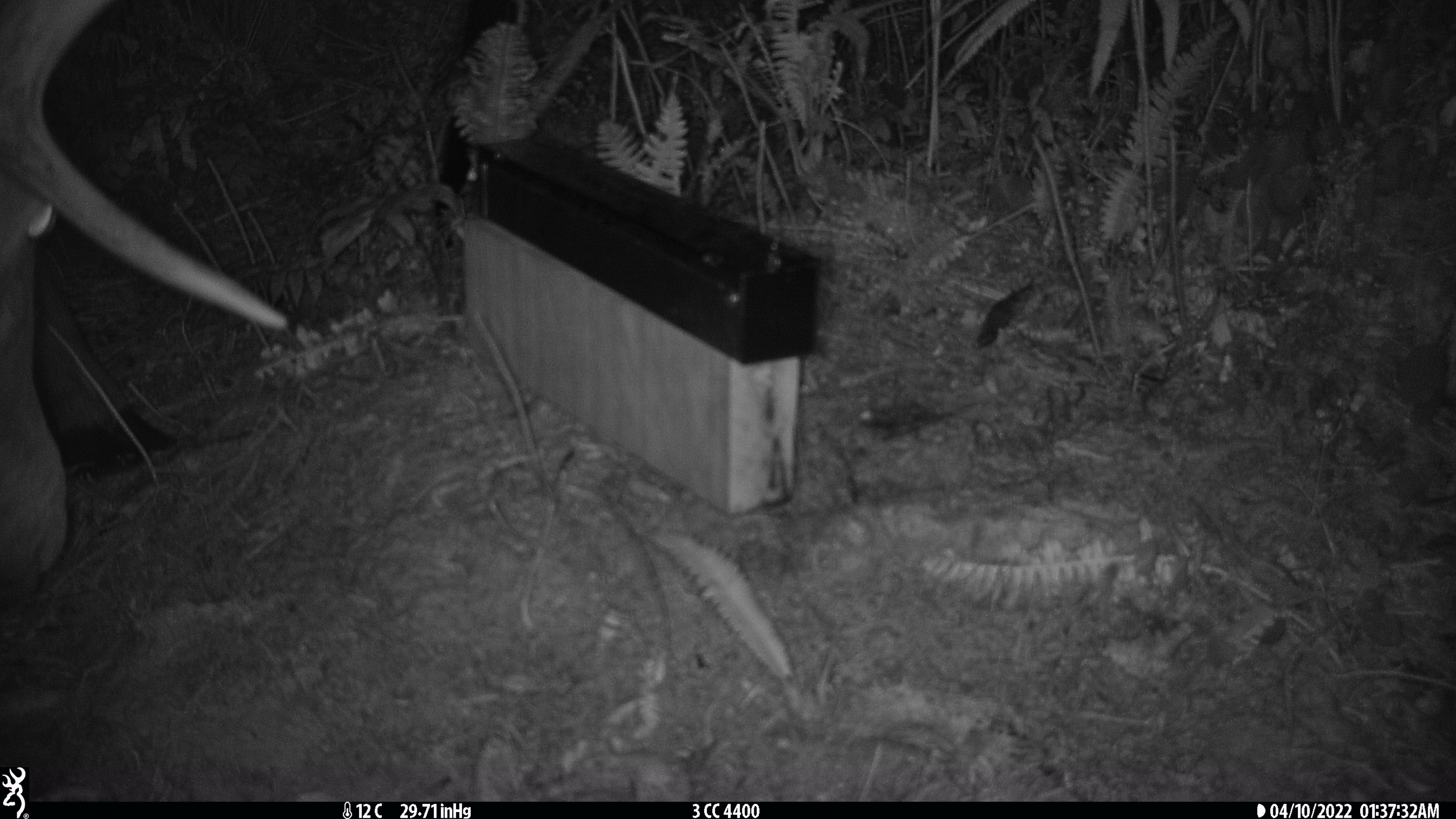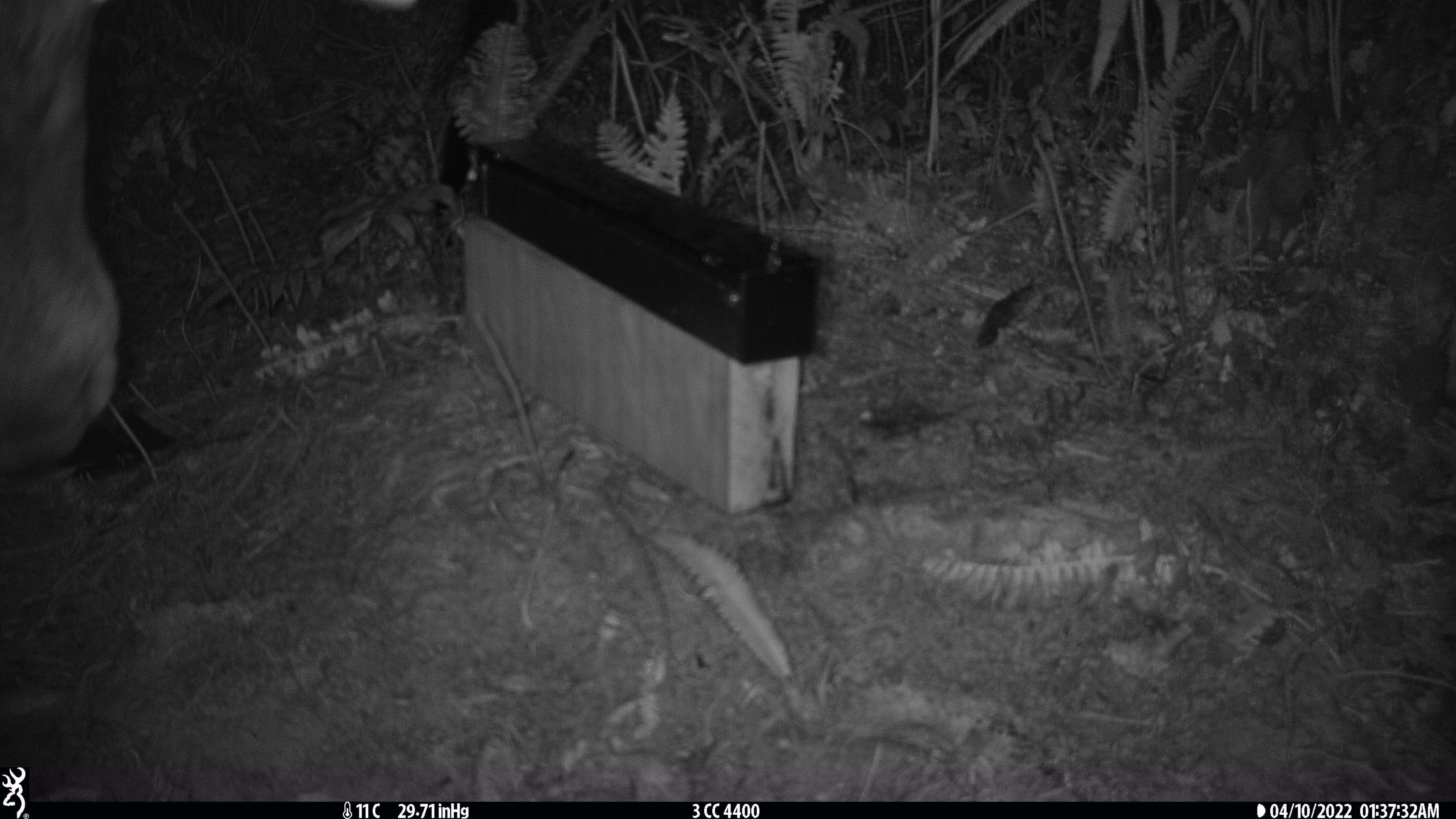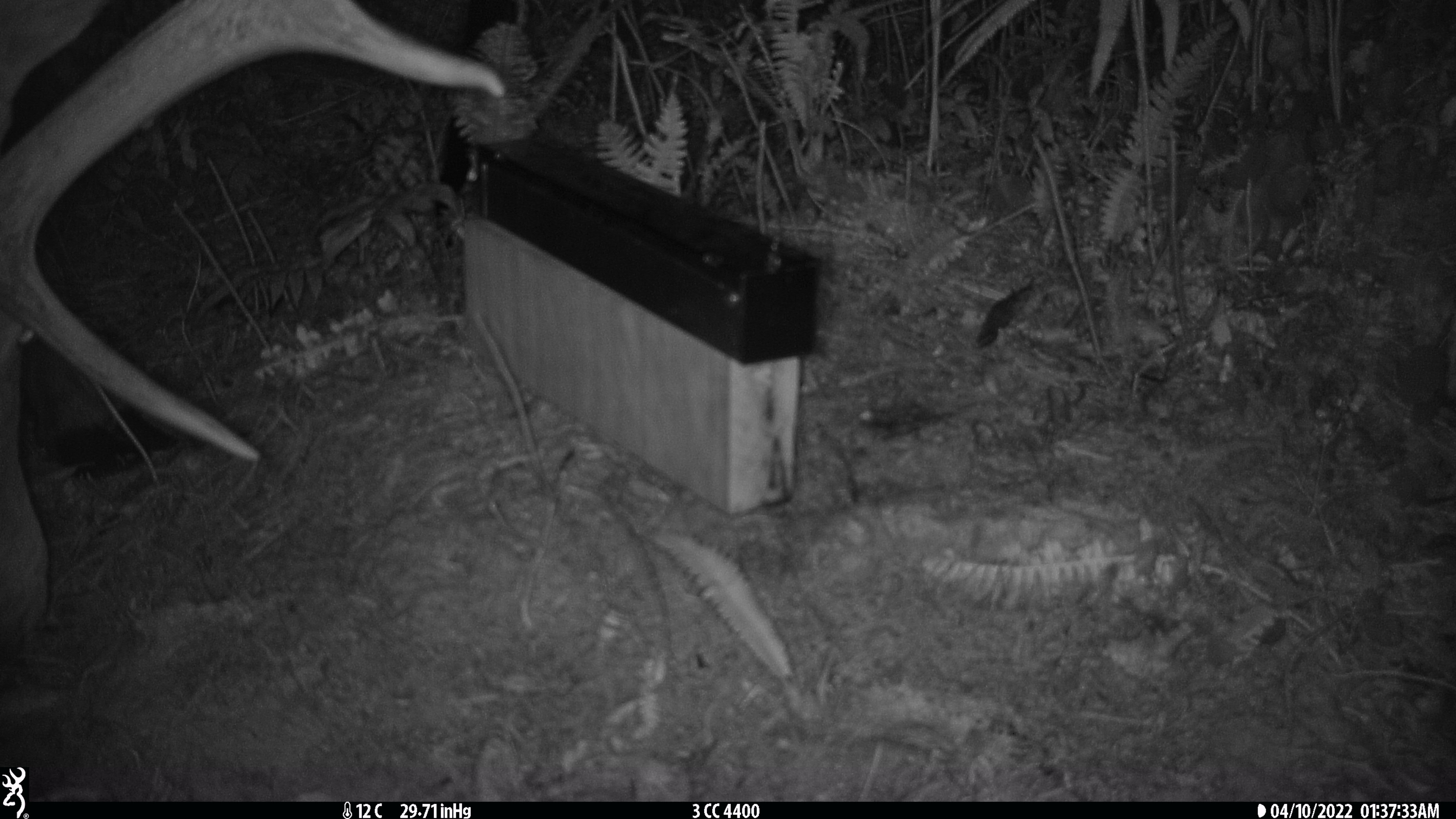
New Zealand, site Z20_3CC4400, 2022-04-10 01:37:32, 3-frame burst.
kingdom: Animalia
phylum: Chordata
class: Mammalia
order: Artiodactyla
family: Cervidae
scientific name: Cervidae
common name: deer